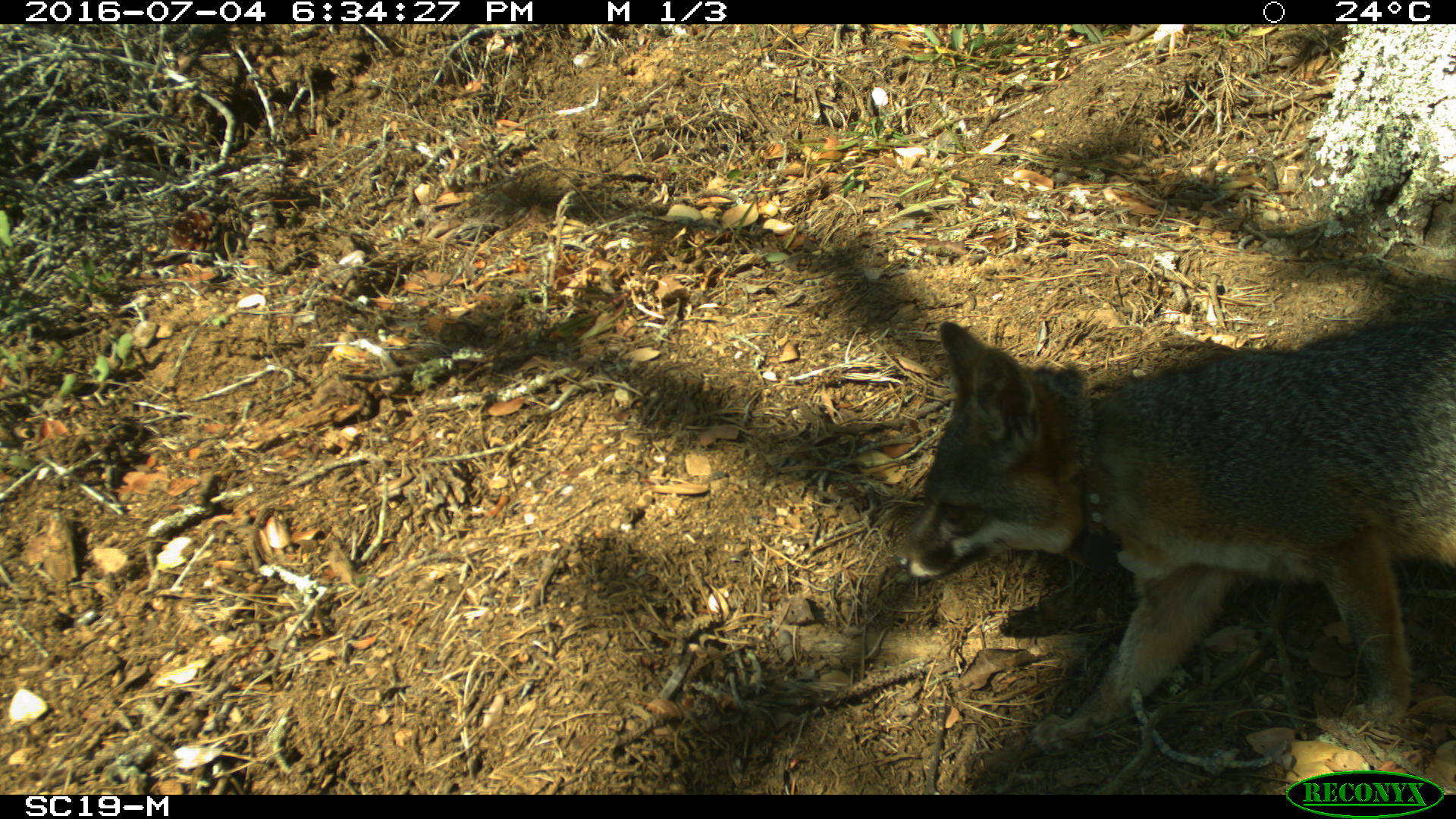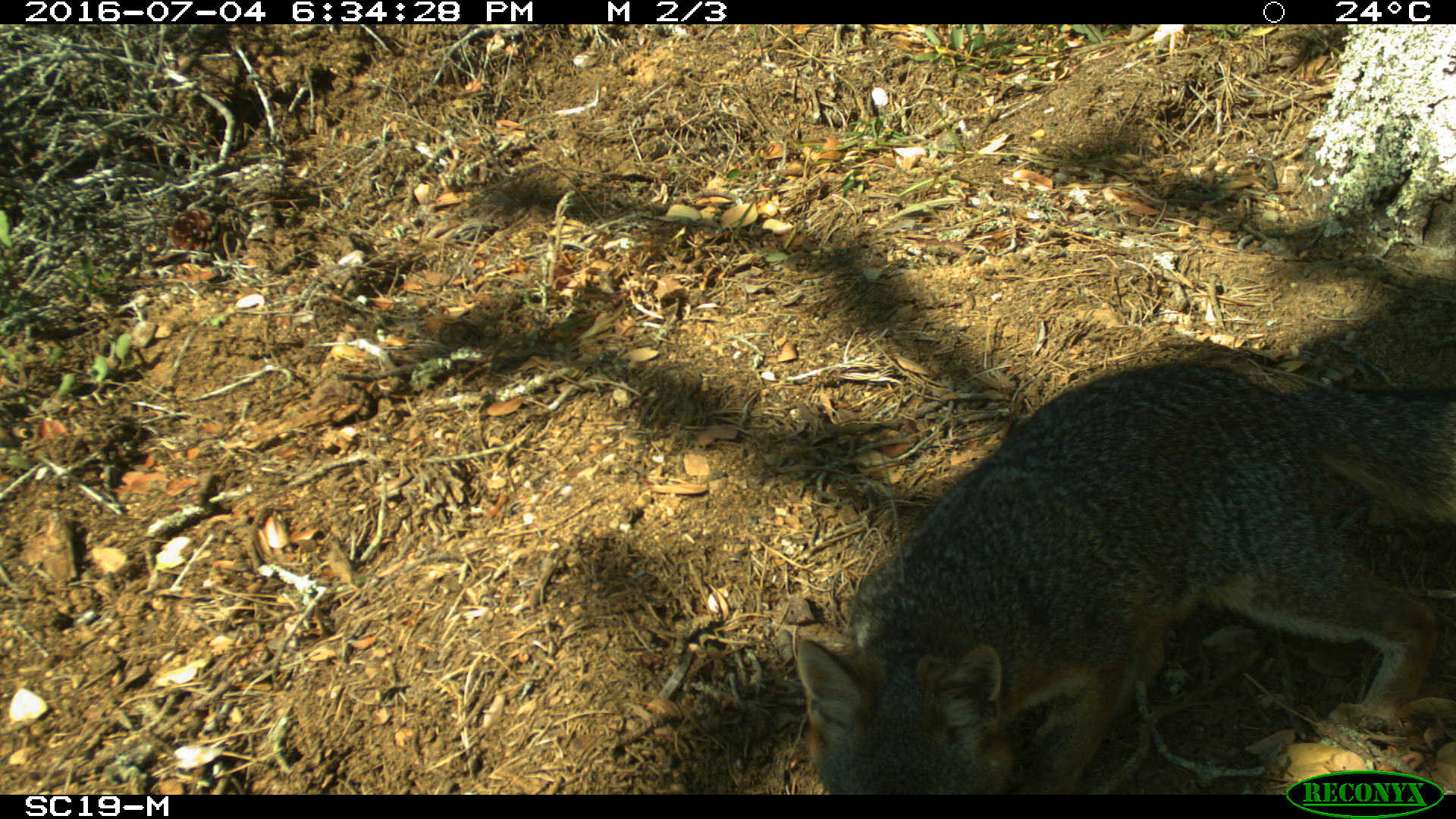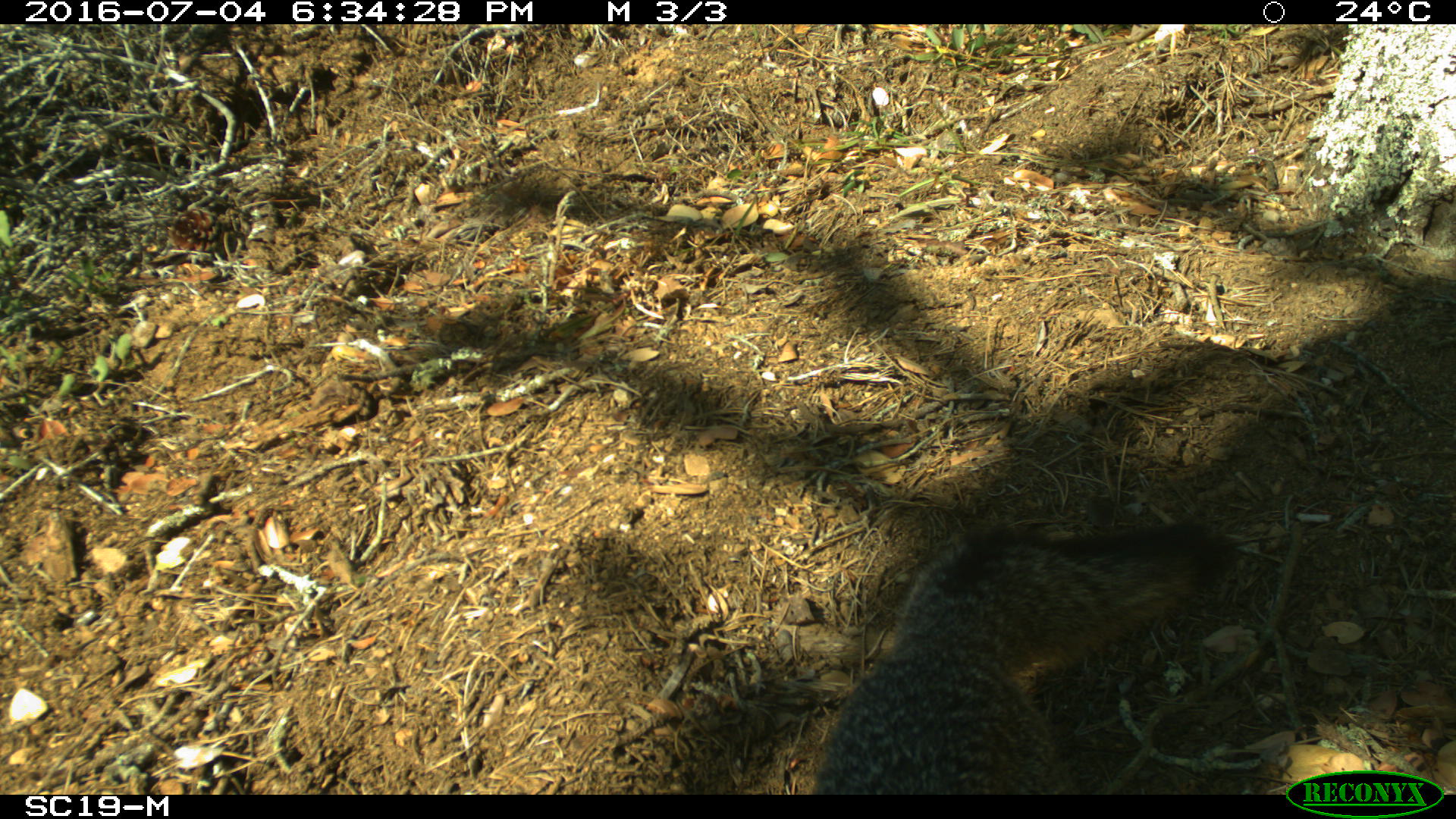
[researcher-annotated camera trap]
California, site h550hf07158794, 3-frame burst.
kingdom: Animalia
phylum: Chordata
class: Mammalia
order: Carnivora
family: Canidae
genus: Urocyon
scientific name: Urocyon littoralis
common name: island fox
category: fox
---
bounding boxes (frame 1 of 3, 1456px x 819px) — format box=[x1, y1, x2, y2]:
fox: box=[887, 316, 1454, 759]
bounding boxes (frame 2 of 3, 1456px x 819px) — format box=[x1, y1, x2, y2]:
fox: box=[796, 362, 1455, 794]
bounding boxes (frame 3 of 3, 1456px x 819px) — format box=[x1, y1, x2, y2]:
fox: box=[811, 522, 1233, 795]